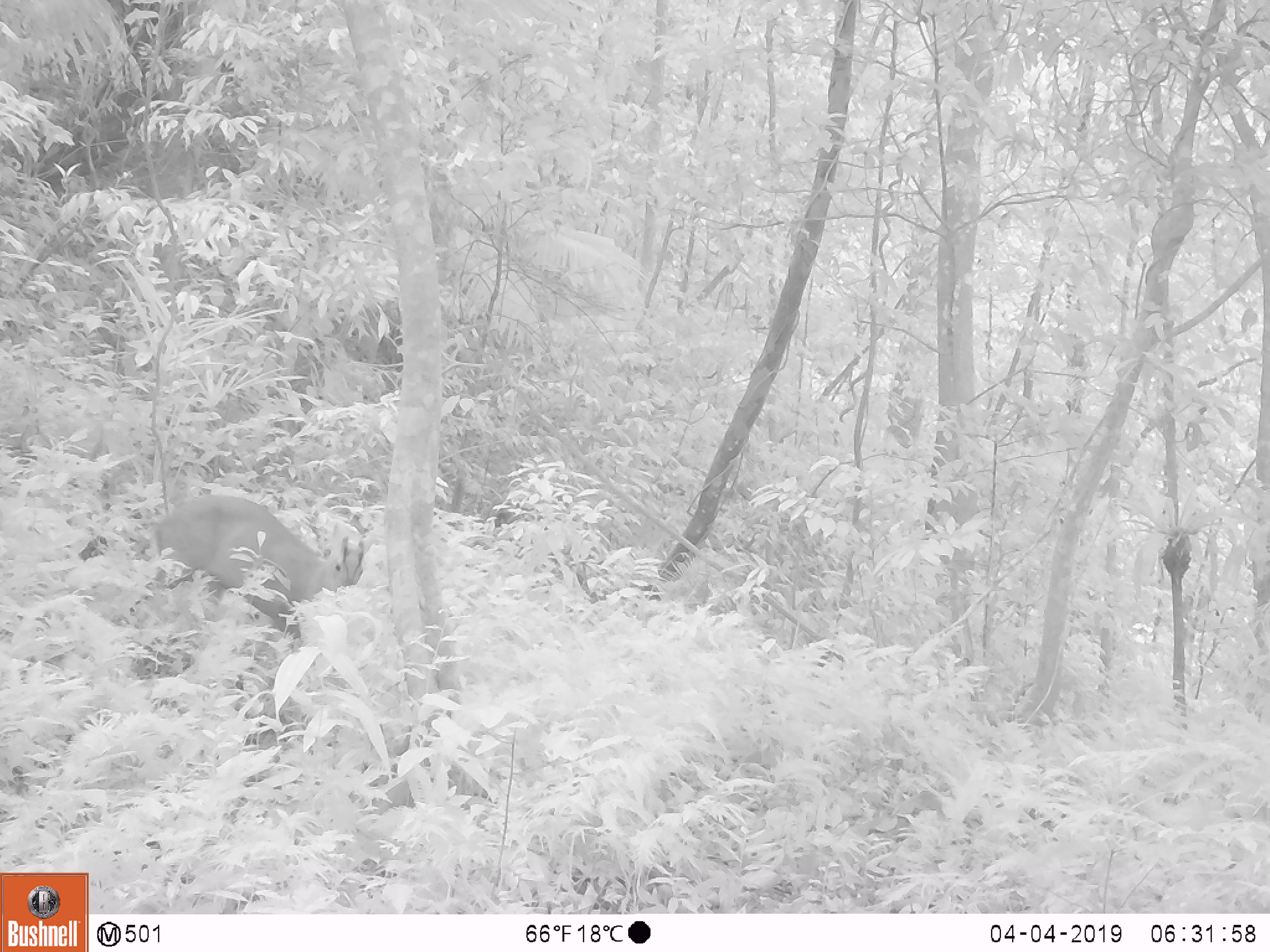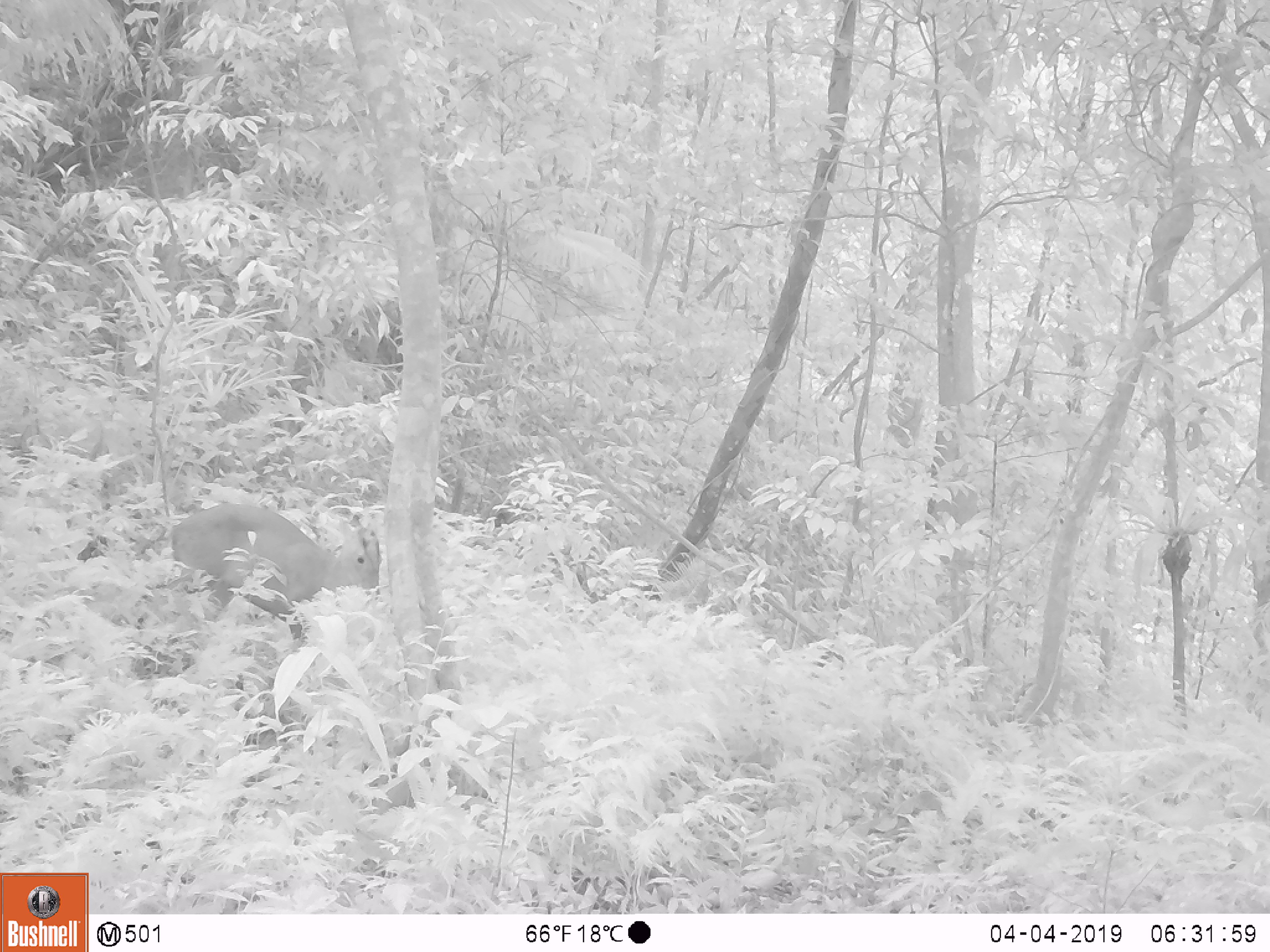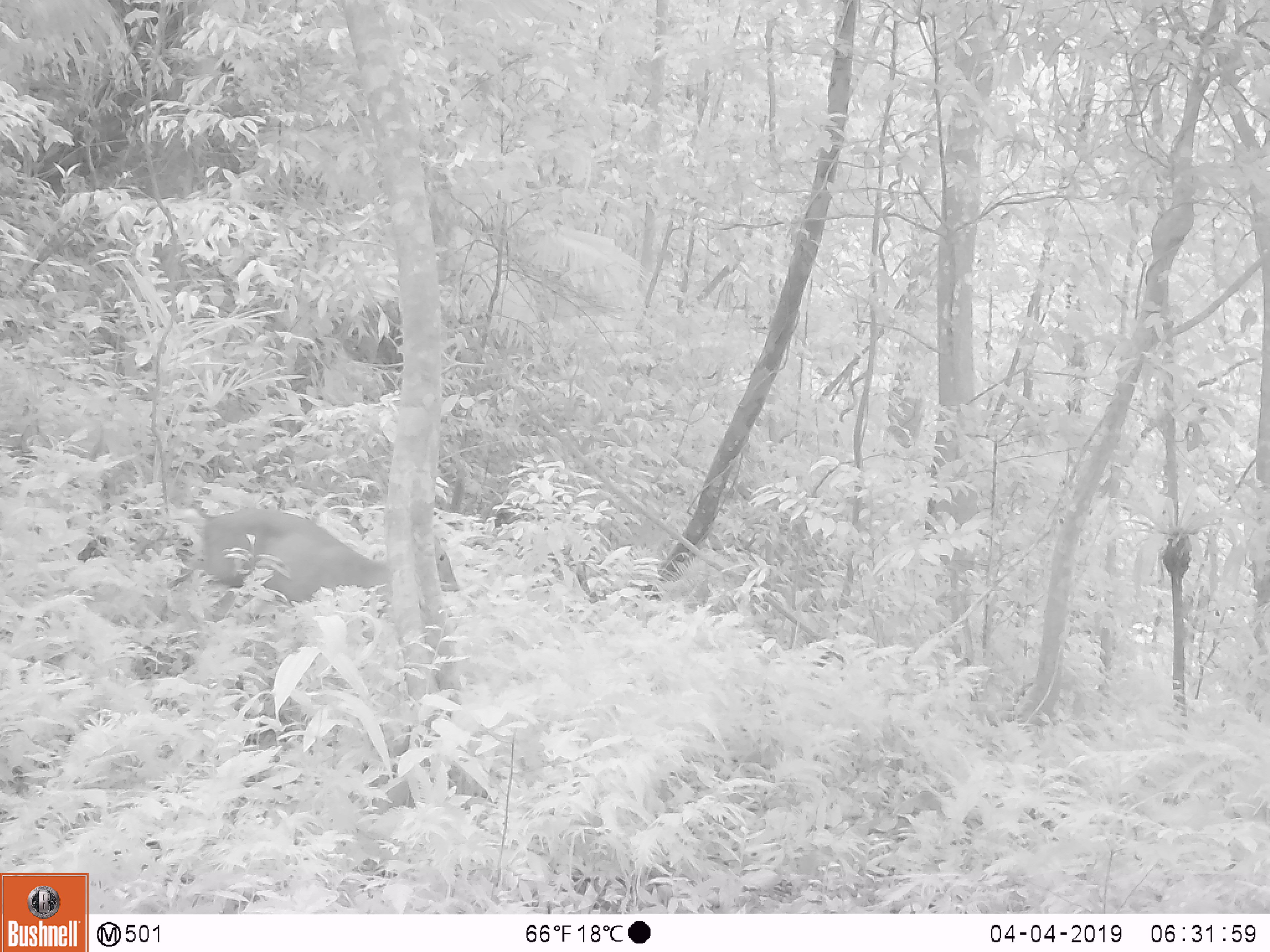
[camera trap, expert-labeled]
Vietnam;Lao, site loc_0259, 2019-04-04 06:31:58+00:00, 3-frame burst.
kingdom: Animalia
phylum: Chordata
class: Mammalia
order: Artiodactyla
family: Cervidae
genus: Muntiacus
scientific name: Muntiacus rooseveltorum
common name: roosevelt's muntjac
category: roosevelts muntjac group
Roosevelts muntjac group (roosevelt's muntjac) (Muntiacus rooseveltorum). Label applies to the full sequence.